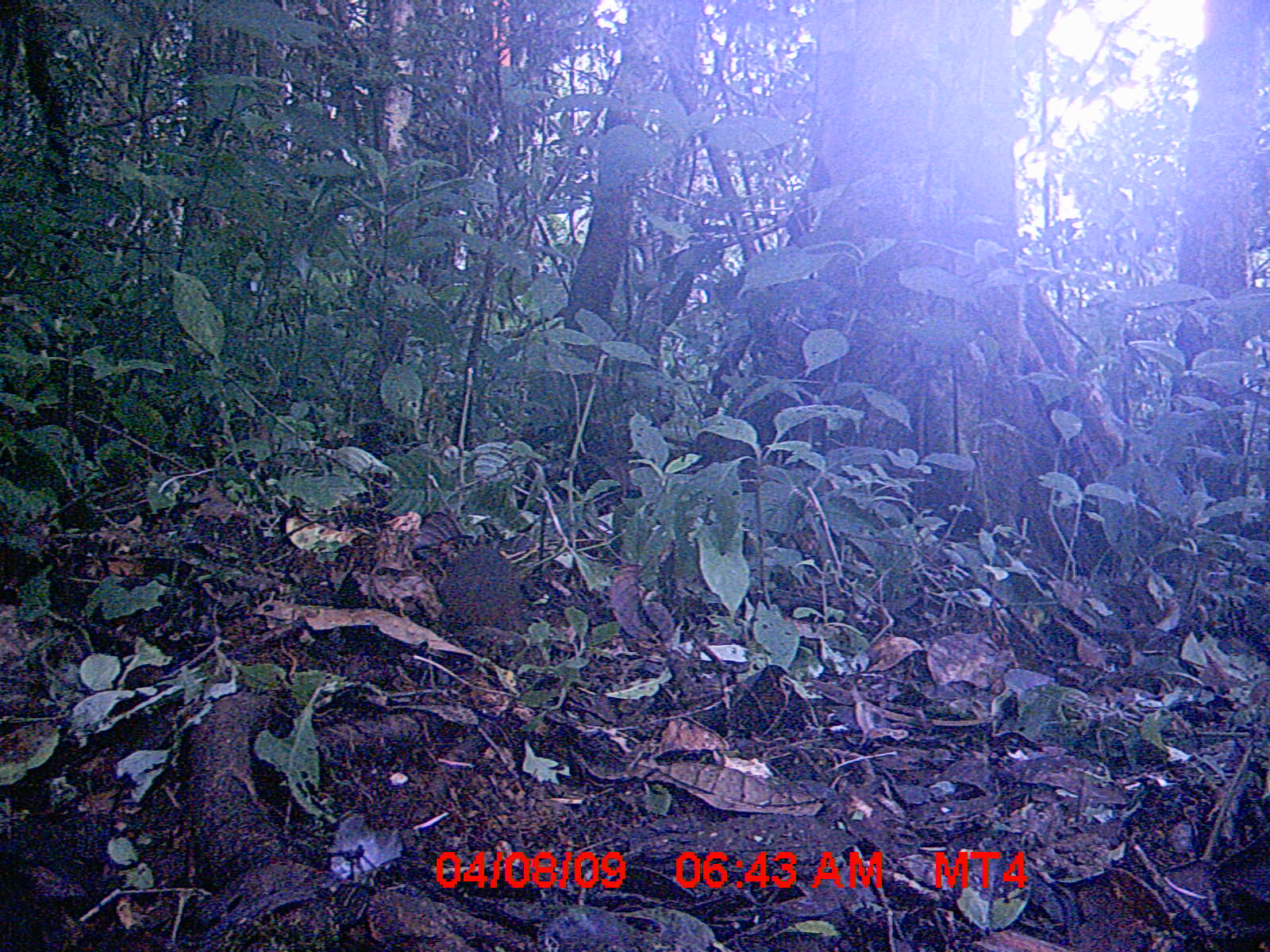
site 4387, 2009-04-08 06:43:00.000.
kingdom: Animalia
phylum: Chordata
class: Mammalia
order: Rodentia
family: Nesomyidae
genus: Nesomys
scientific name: Nesomys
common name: nesomys rodents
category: nesomys sp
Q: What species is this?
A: Nesomys sp (nesomys rodents) (Nesomys).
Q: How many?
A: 1.